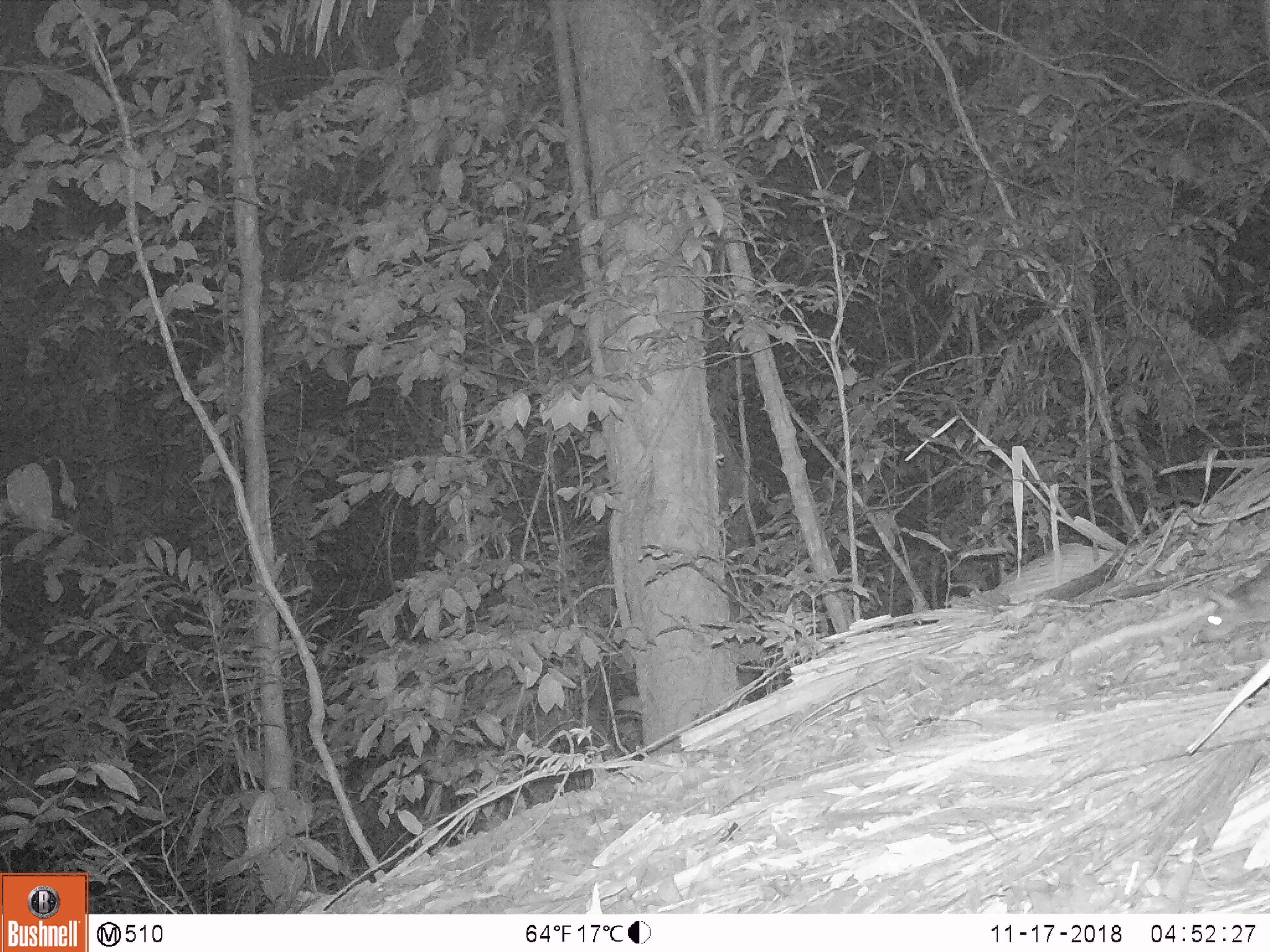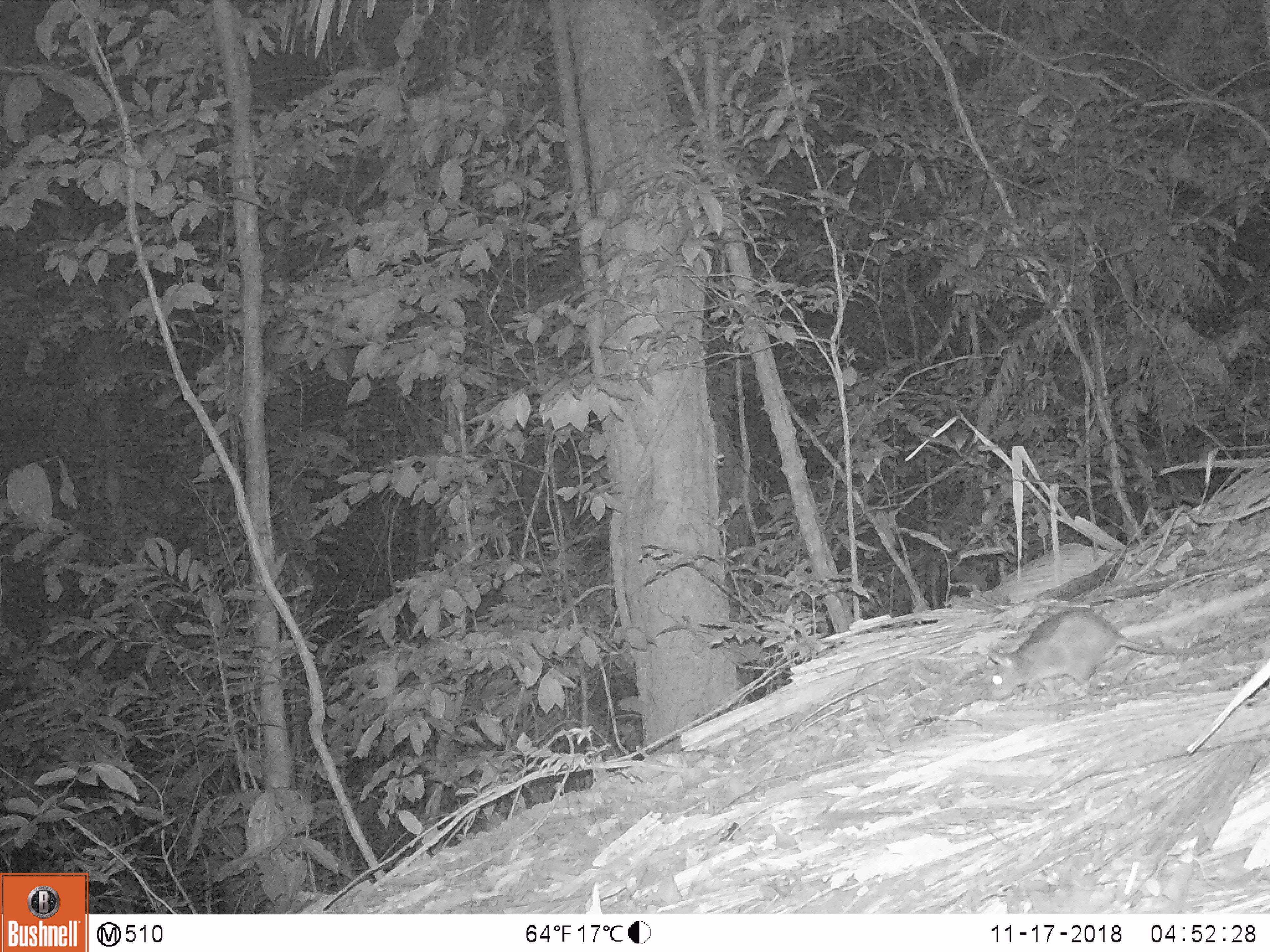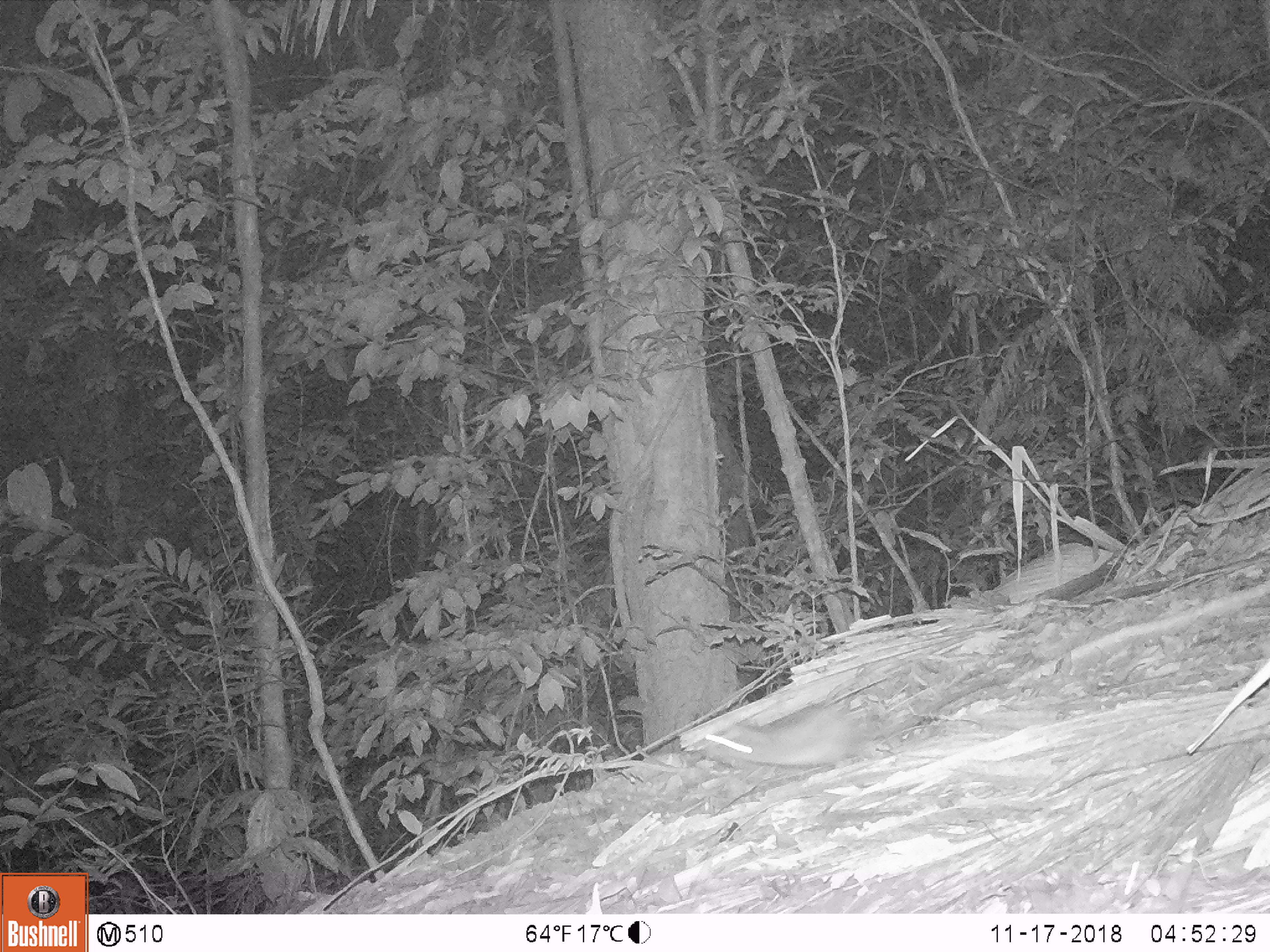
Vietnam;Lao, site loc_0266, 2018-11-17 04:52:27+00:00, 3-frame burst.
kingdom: Animalia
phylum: Chordata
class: Mammalia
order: Rodentia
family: Muridae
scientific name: Muridae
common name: old-world mice and rats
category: unidentified murid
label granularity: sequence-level